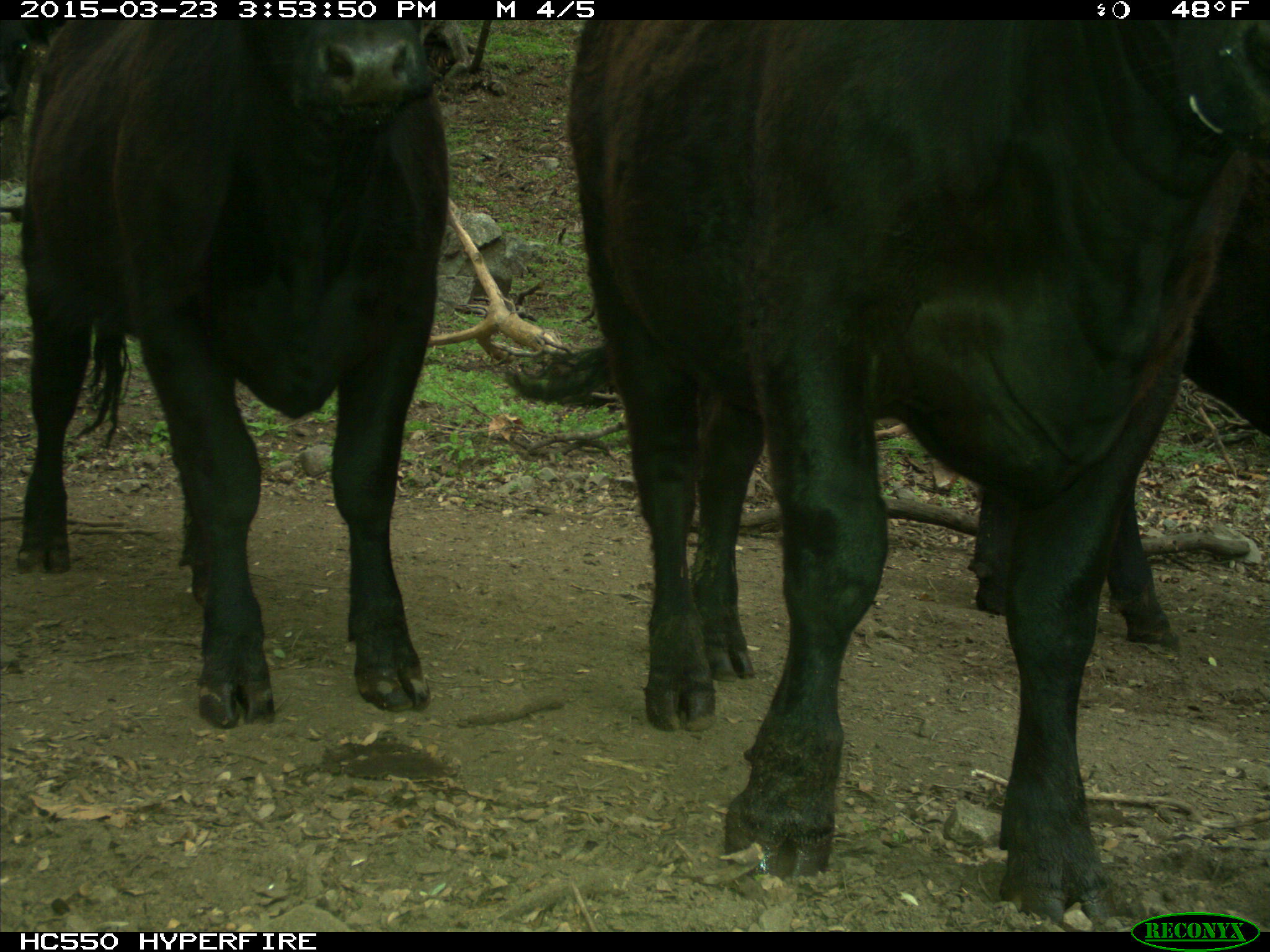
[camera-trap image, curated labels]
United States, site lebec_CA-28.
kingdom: Animalia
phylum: Chordata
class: Mammalia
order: Artiodactyla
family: Bovidae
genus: Bos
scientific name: Bos taurus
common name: domestic cow